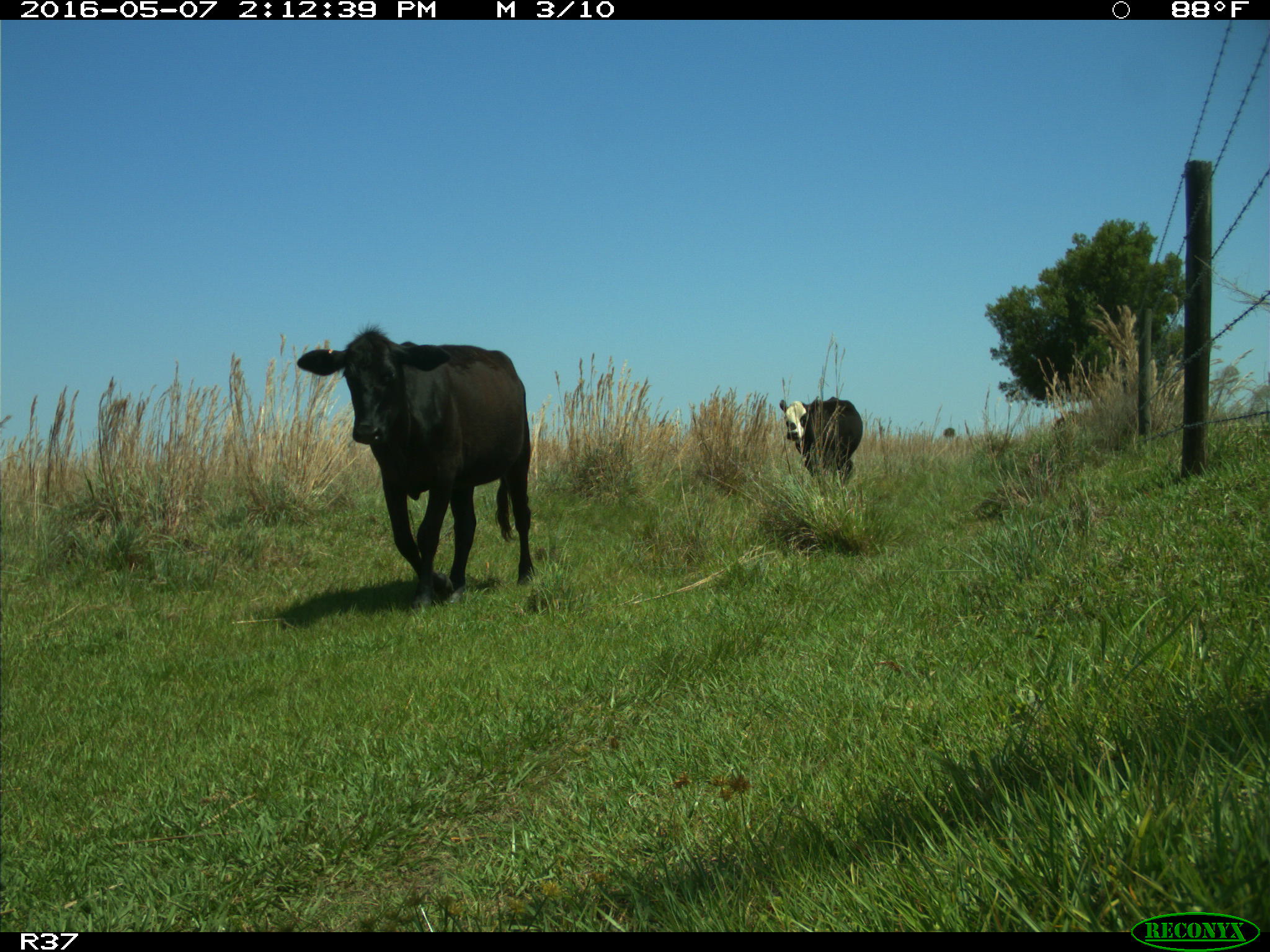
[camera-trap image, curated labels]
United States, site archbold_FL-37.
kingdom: Animalia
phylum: Chordata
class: Mammalia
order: Artiodactyla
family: Bovidae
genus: Bos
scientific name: Bos taurus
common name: domestic cow